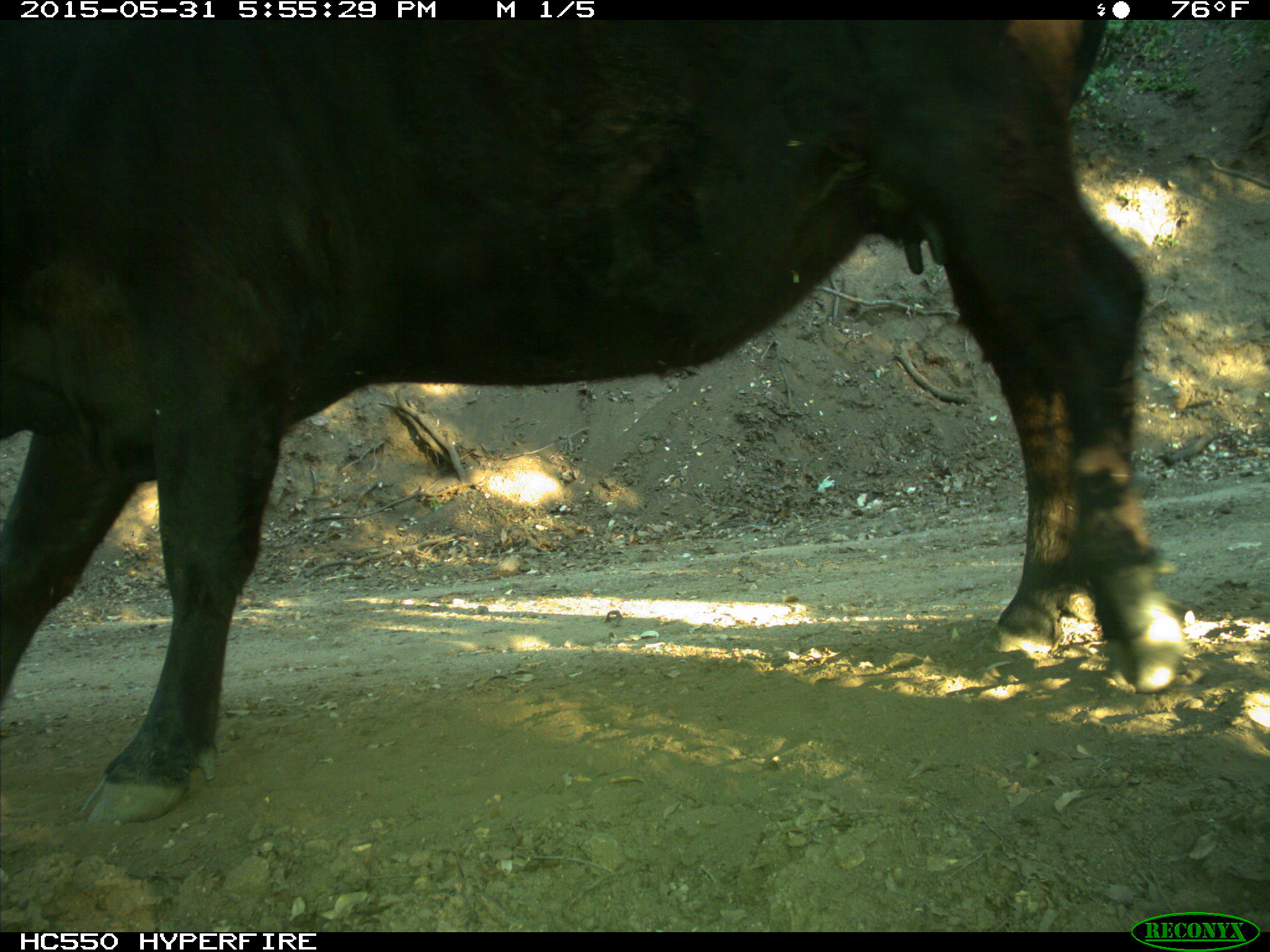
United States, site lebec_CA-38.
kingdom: Animalia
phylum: Chordata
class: Mammalia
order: Artiodactyla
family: Bovidae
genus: Bos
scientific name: Bos taurus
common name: domestic cow